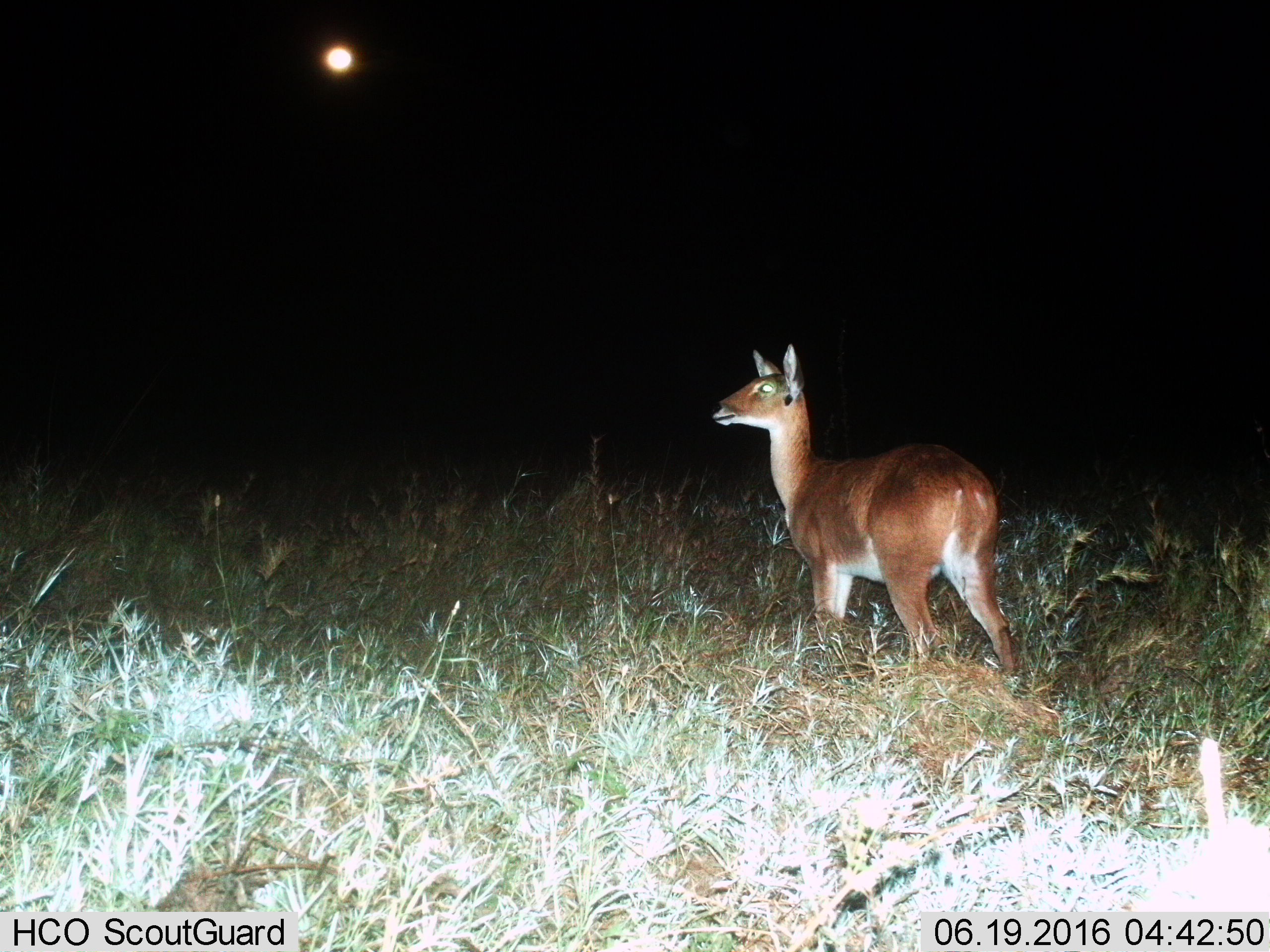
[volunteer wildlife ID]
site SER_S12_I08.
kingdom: Animalia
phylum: Chordata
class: Mammalia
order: Artiodactyla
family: Bovidae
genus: Redunca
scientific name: Redunca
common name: reedbuck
Reedbuck (Redunca), count 1. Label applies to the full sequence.